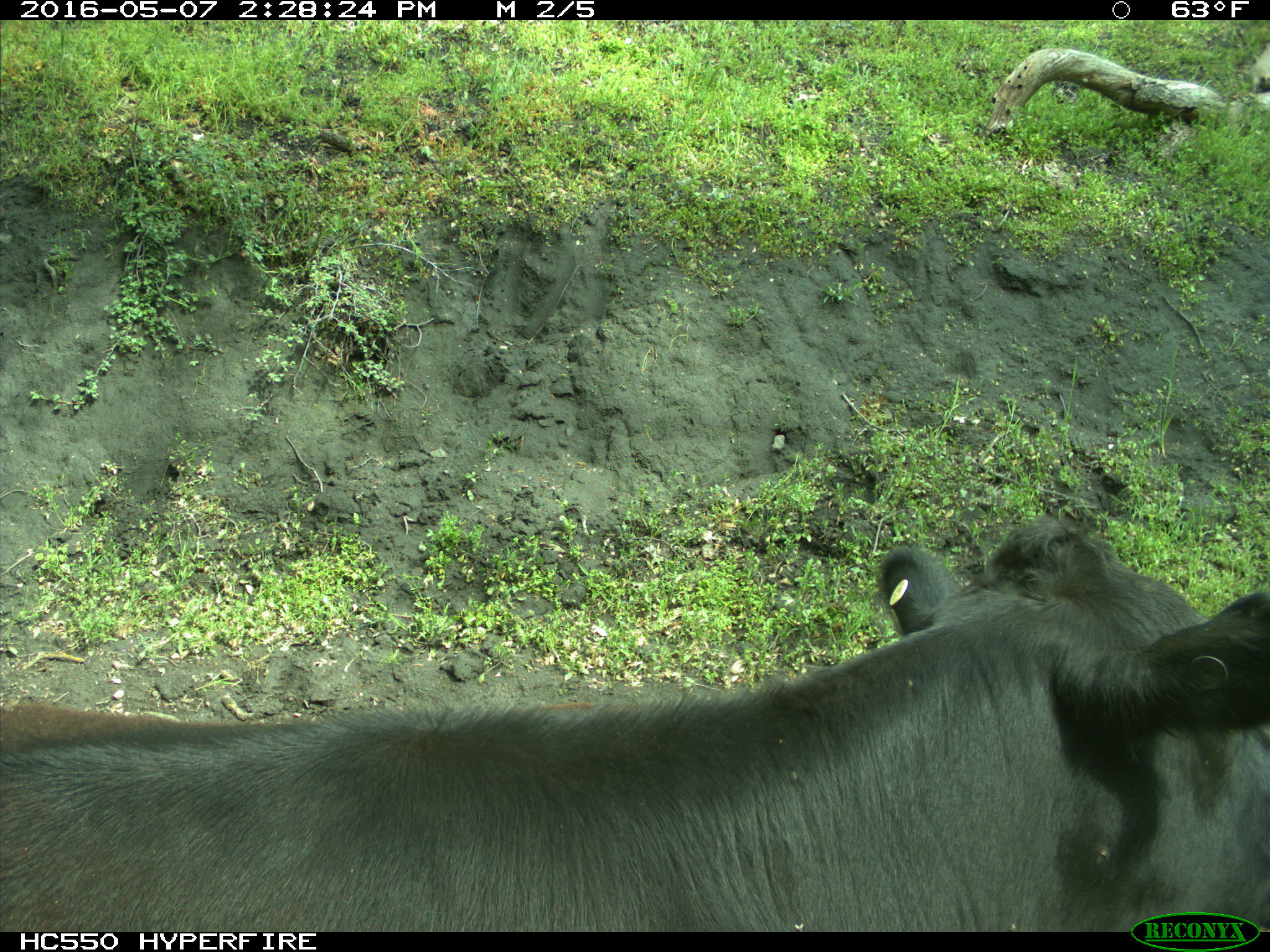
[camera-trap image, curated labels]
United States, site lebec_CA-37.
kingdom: Animalia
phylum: Chordata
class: Mammalia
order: Artiodactyla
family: Bovidae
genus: Bos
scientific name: Bos taurus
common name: domestic cow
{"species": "Bos taurus (domestic cow)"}